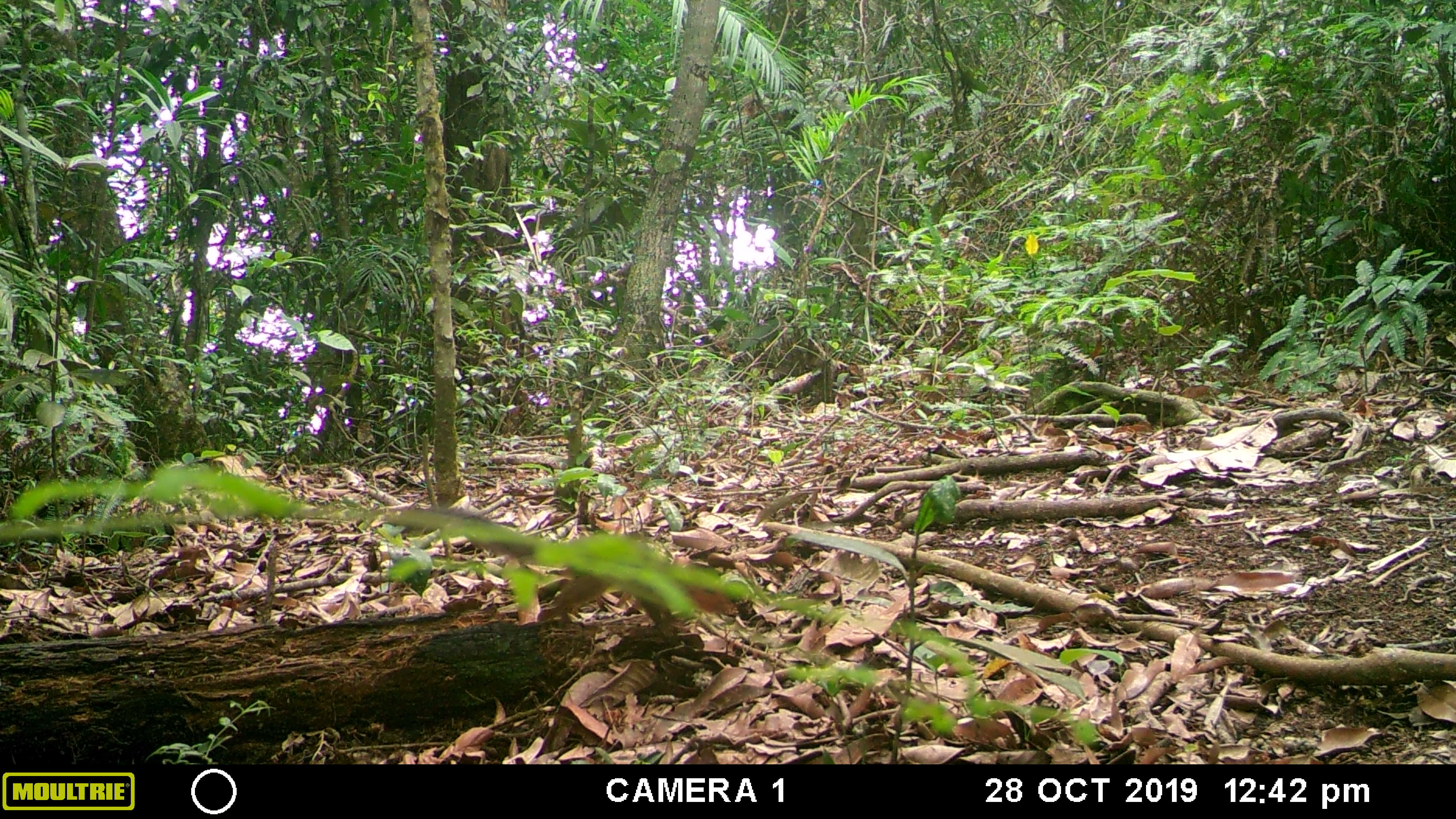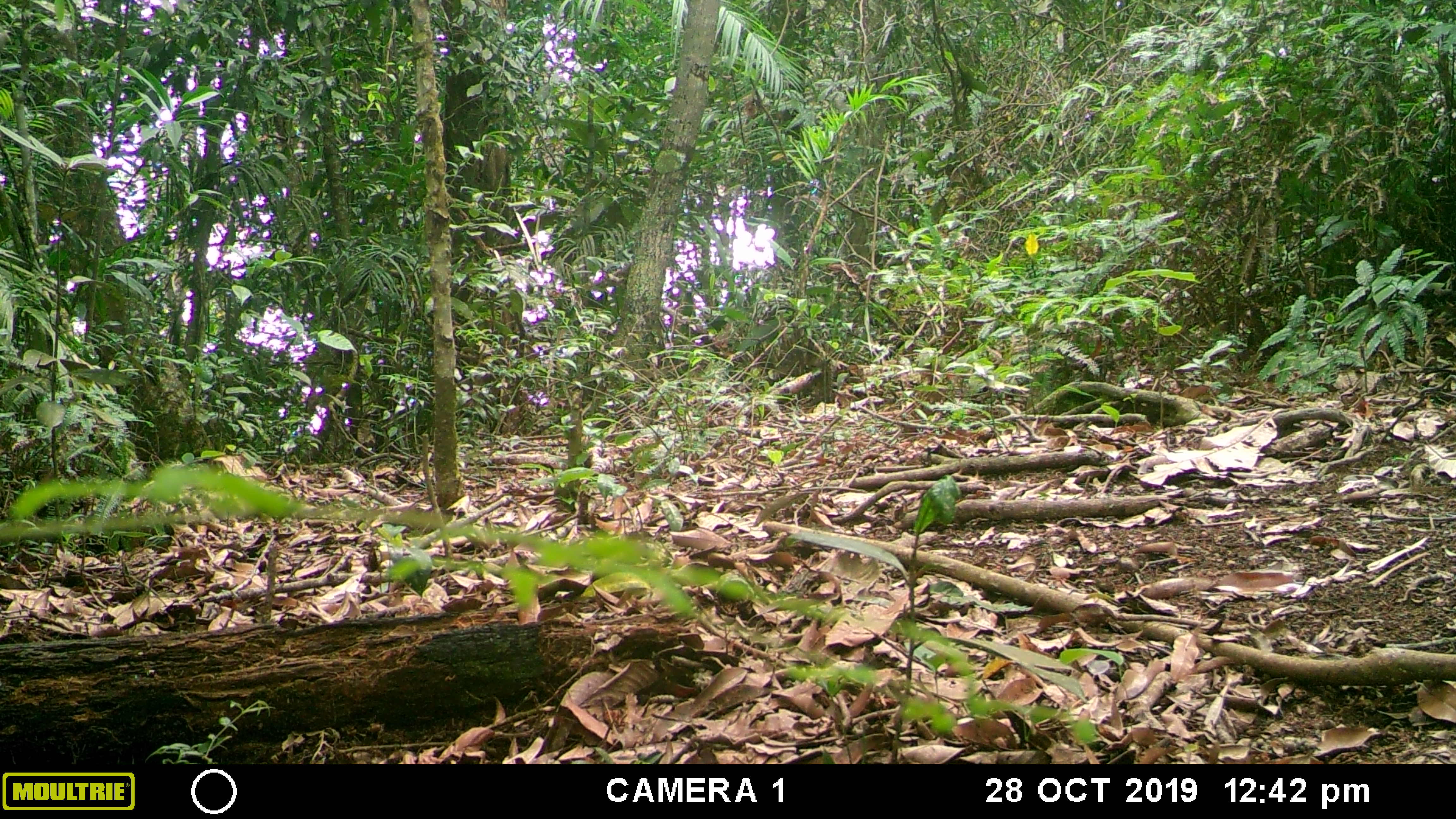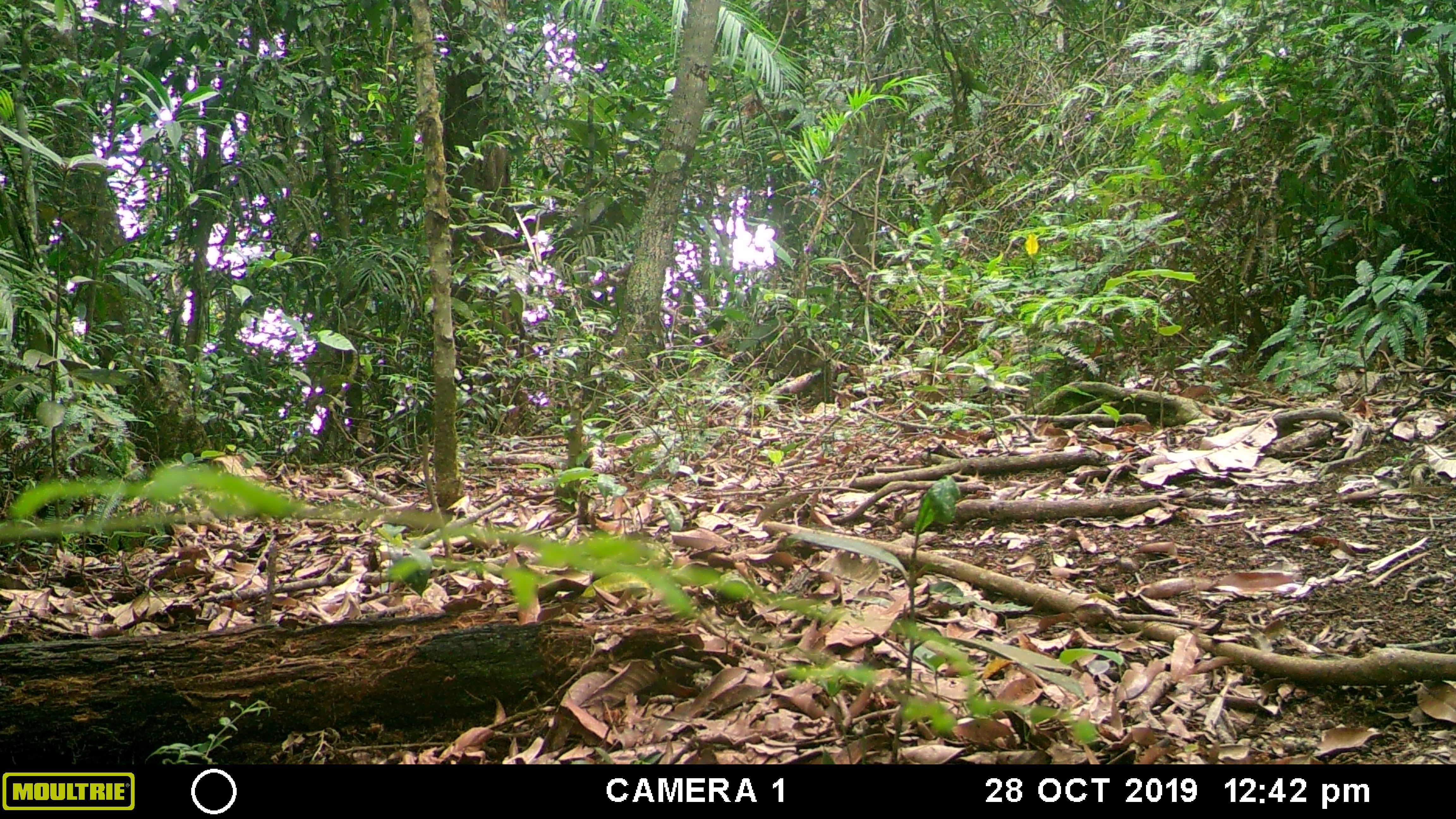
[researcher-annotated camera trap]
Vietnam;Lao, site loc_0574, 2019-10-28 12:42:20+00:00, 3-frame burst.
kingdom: Animalia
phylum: Chordata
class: Mammalia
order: Rodentia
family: Sciuridae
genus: Dremomys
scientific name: Dremomys rufigenis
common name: red-cheeked squirrel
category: red cheeked squirrel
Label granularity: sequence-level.